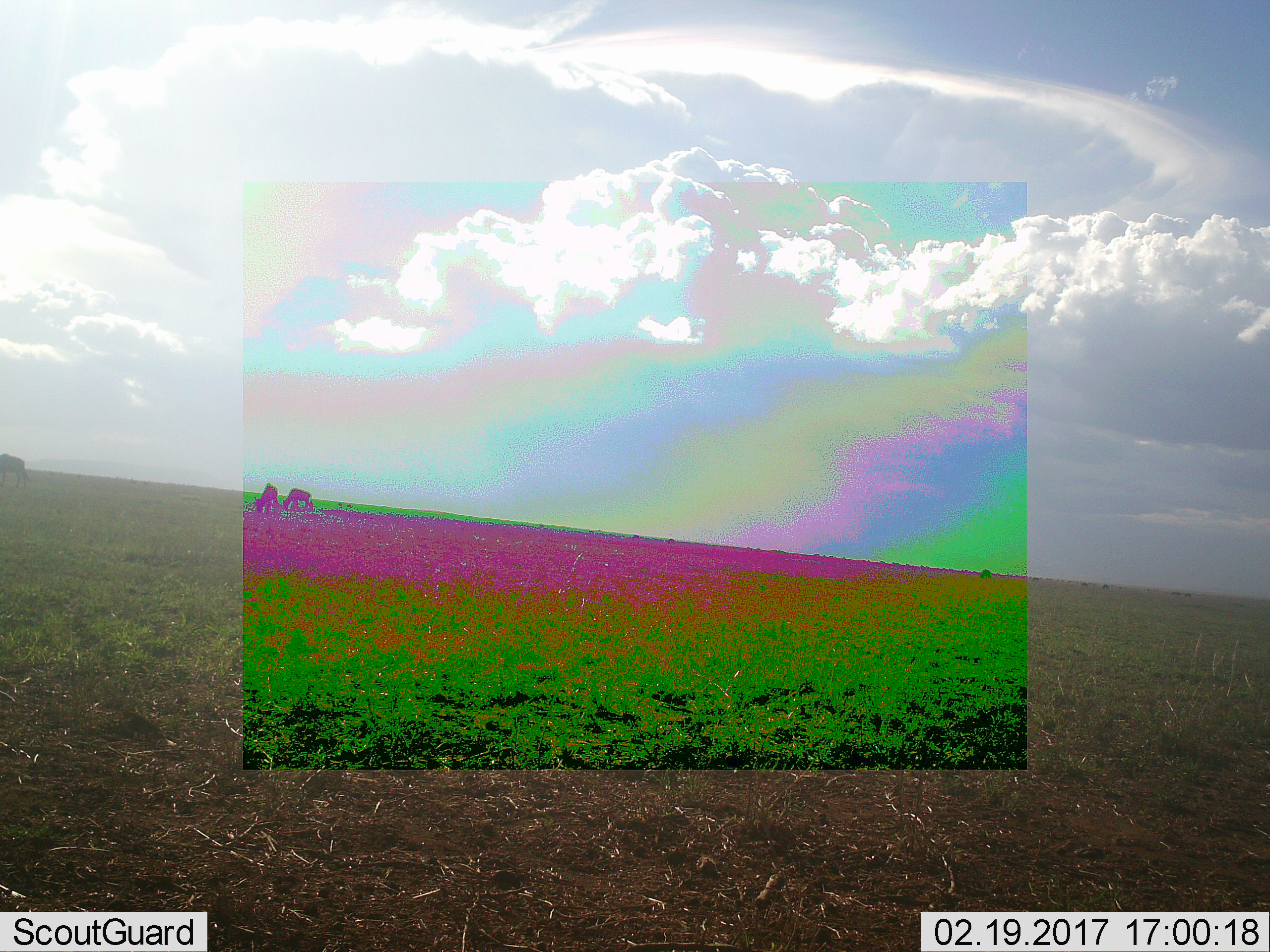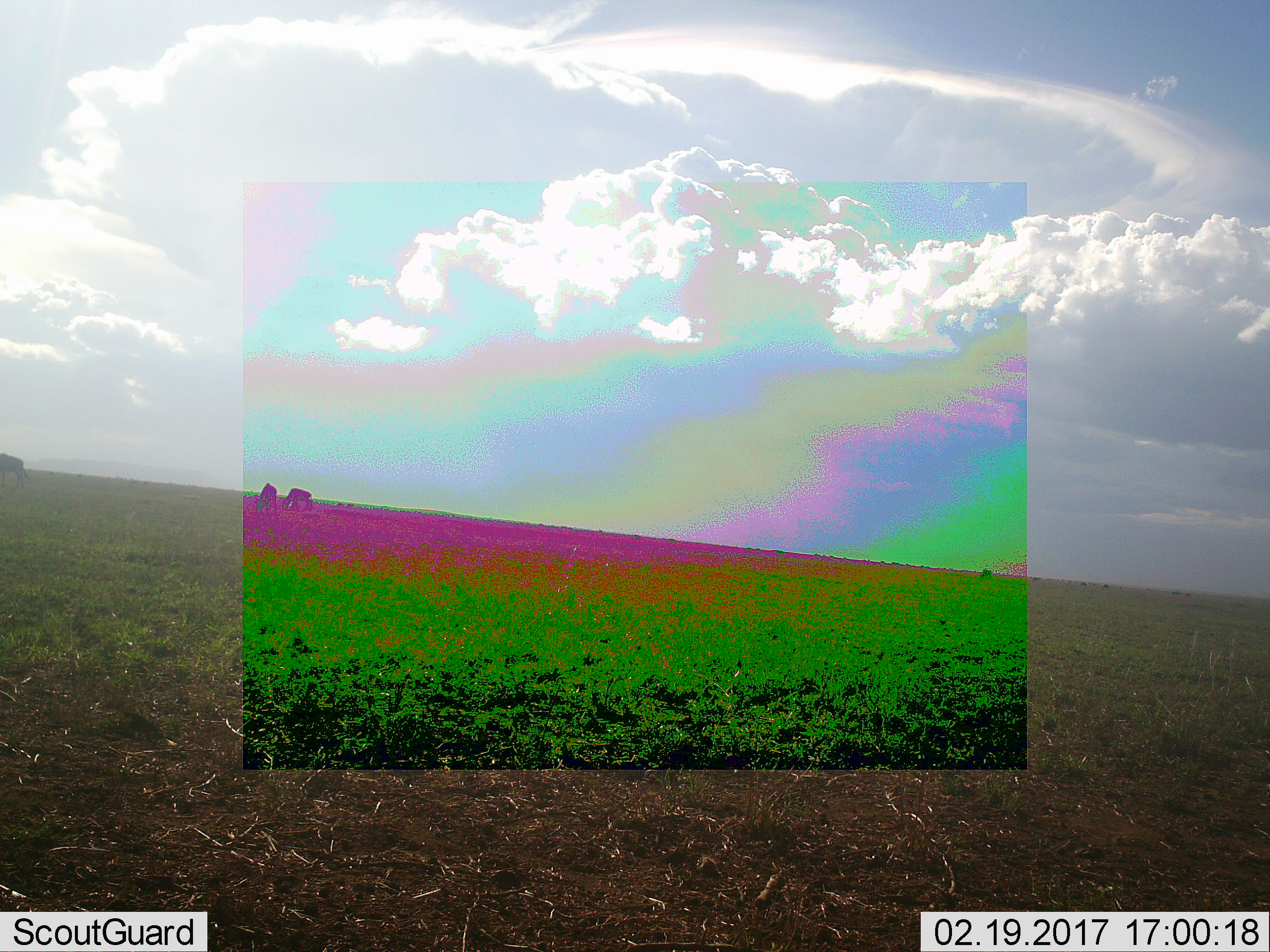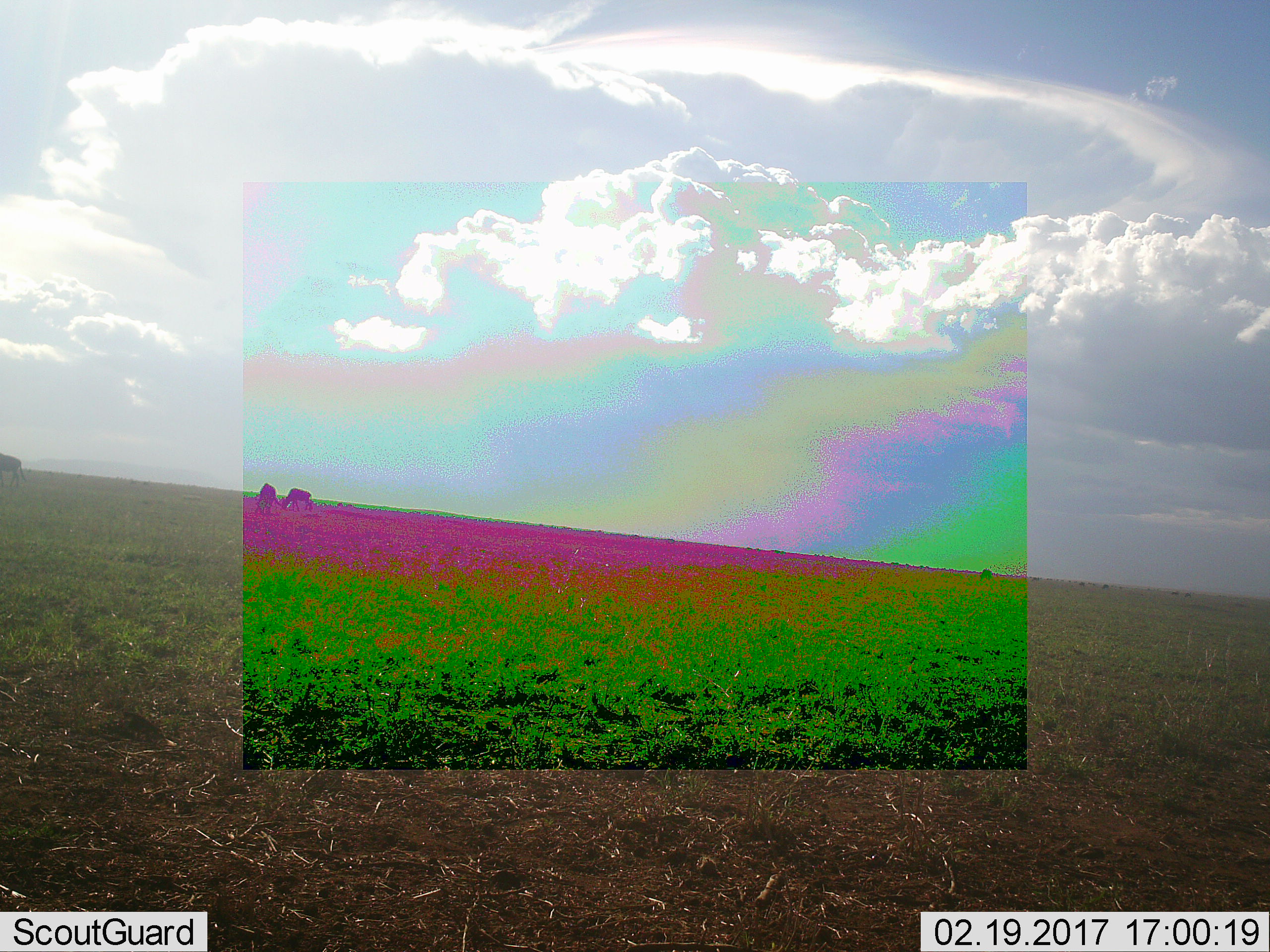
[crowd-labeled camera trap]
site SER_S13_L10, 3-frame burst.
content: unidentified animal